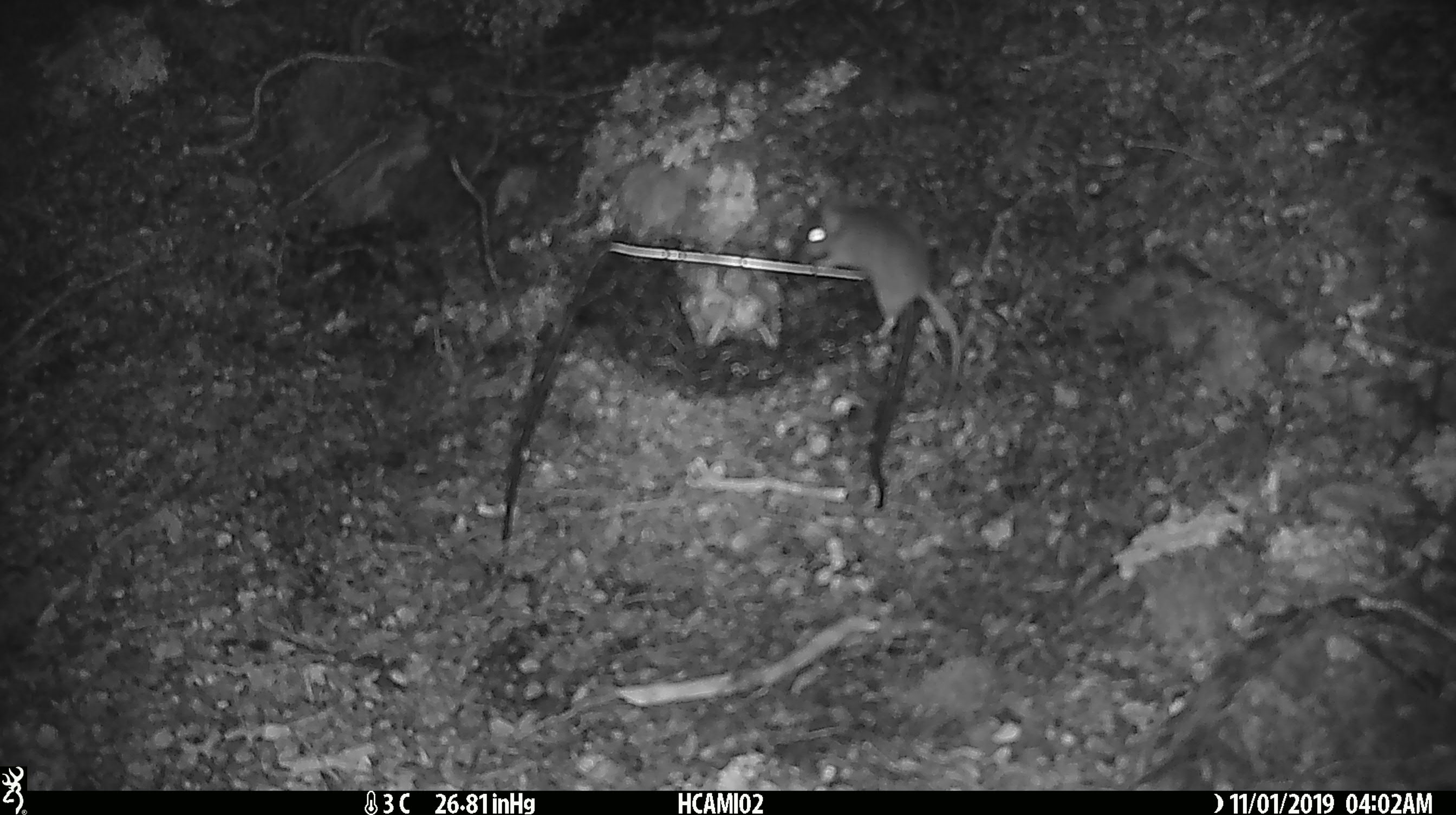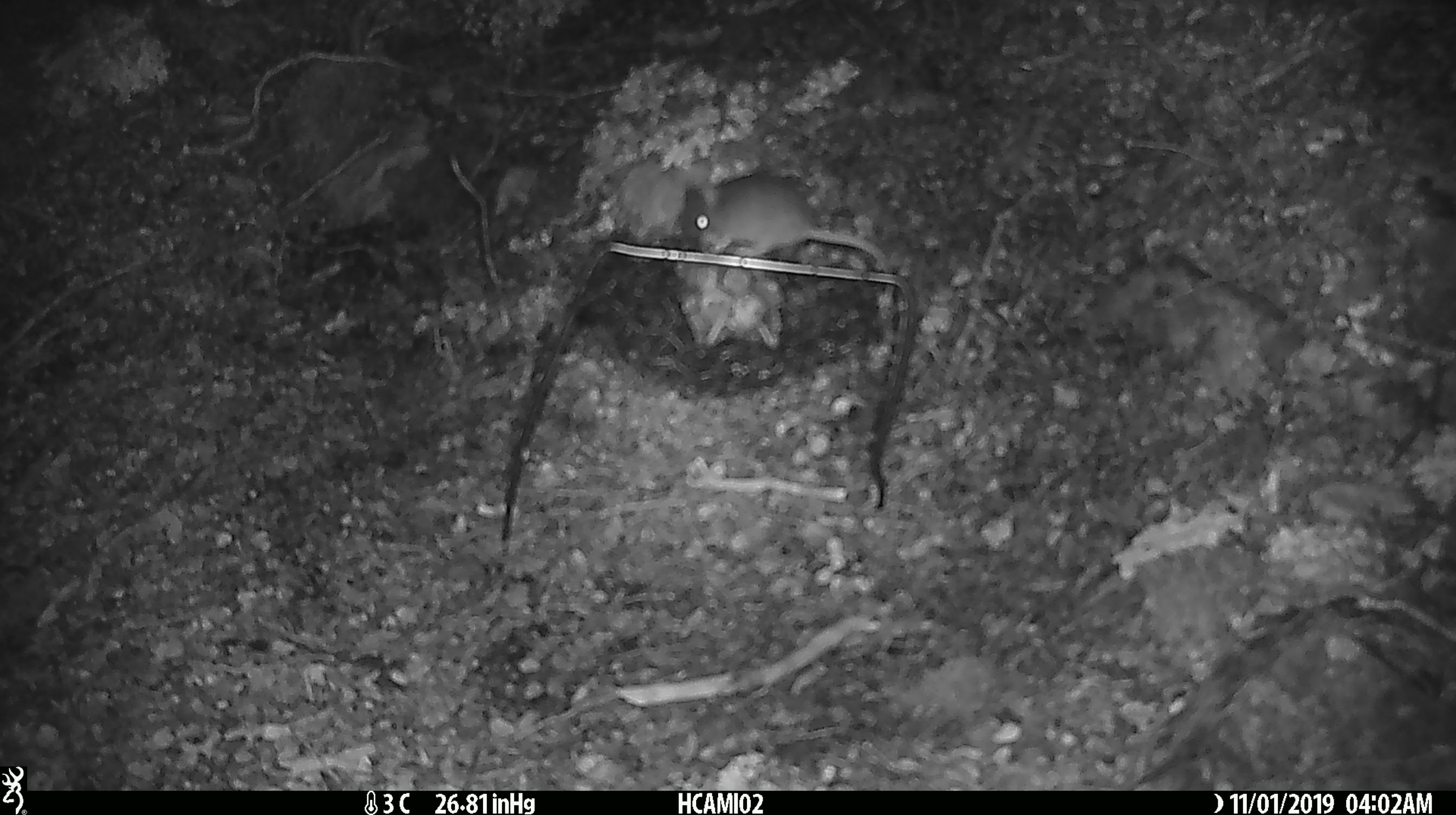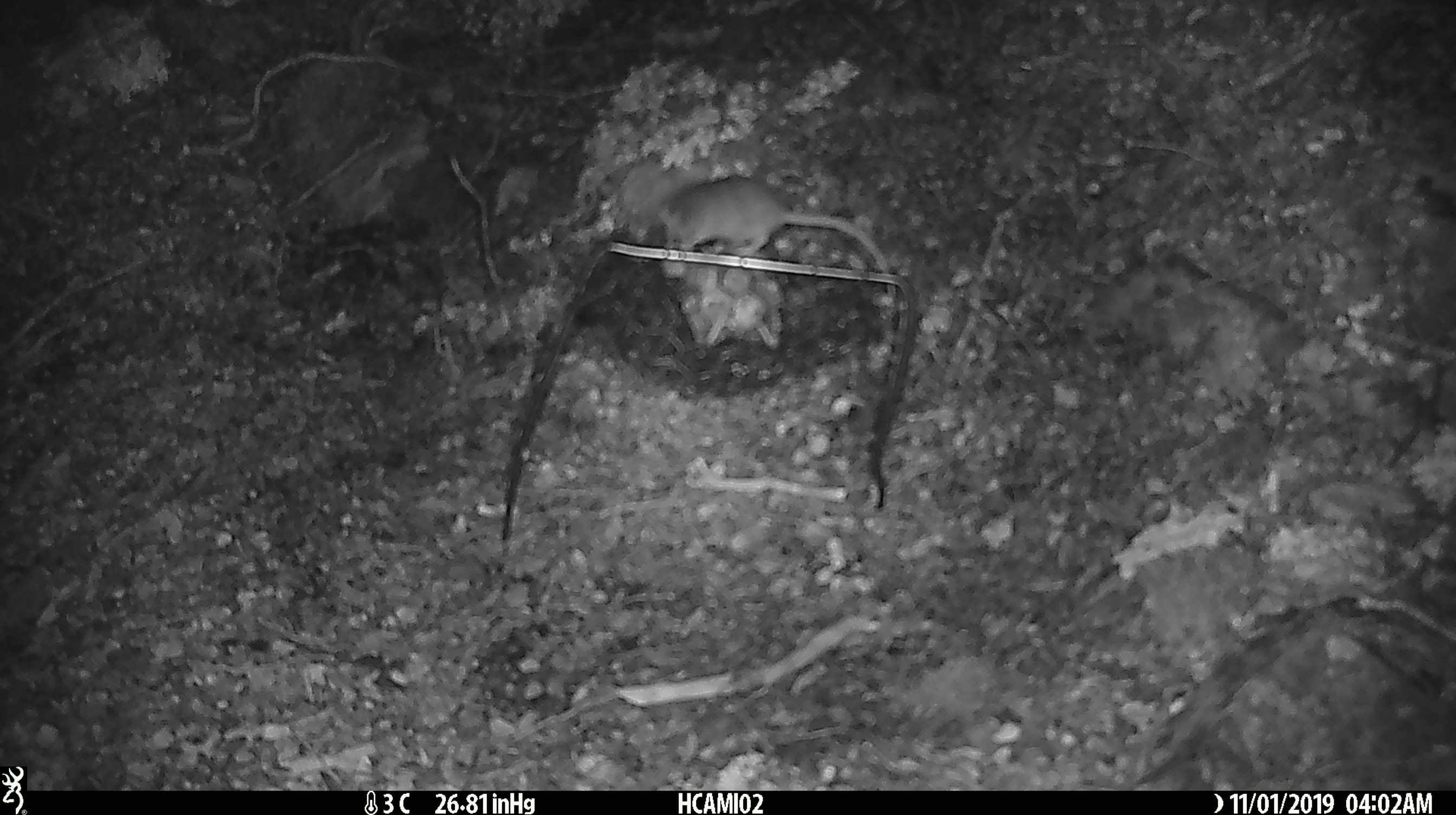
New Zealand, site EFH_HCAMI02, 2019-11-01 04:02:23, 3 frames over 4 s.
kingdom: Animalia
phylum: Chordata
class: Mammalia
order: Rodentia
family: Muridae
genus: Mus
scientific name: Mus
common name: mouse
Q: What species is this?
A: Mouse (Mus).